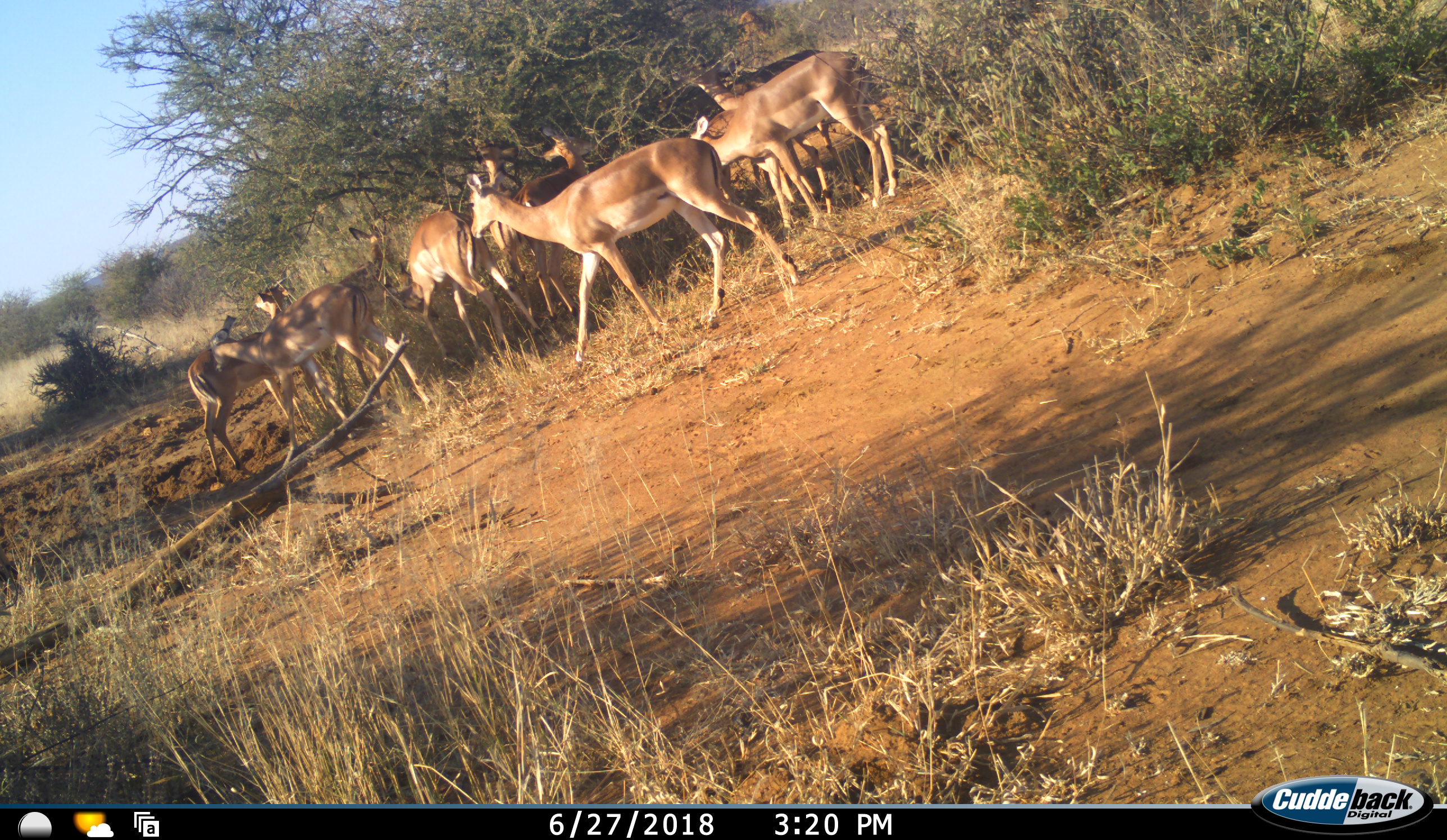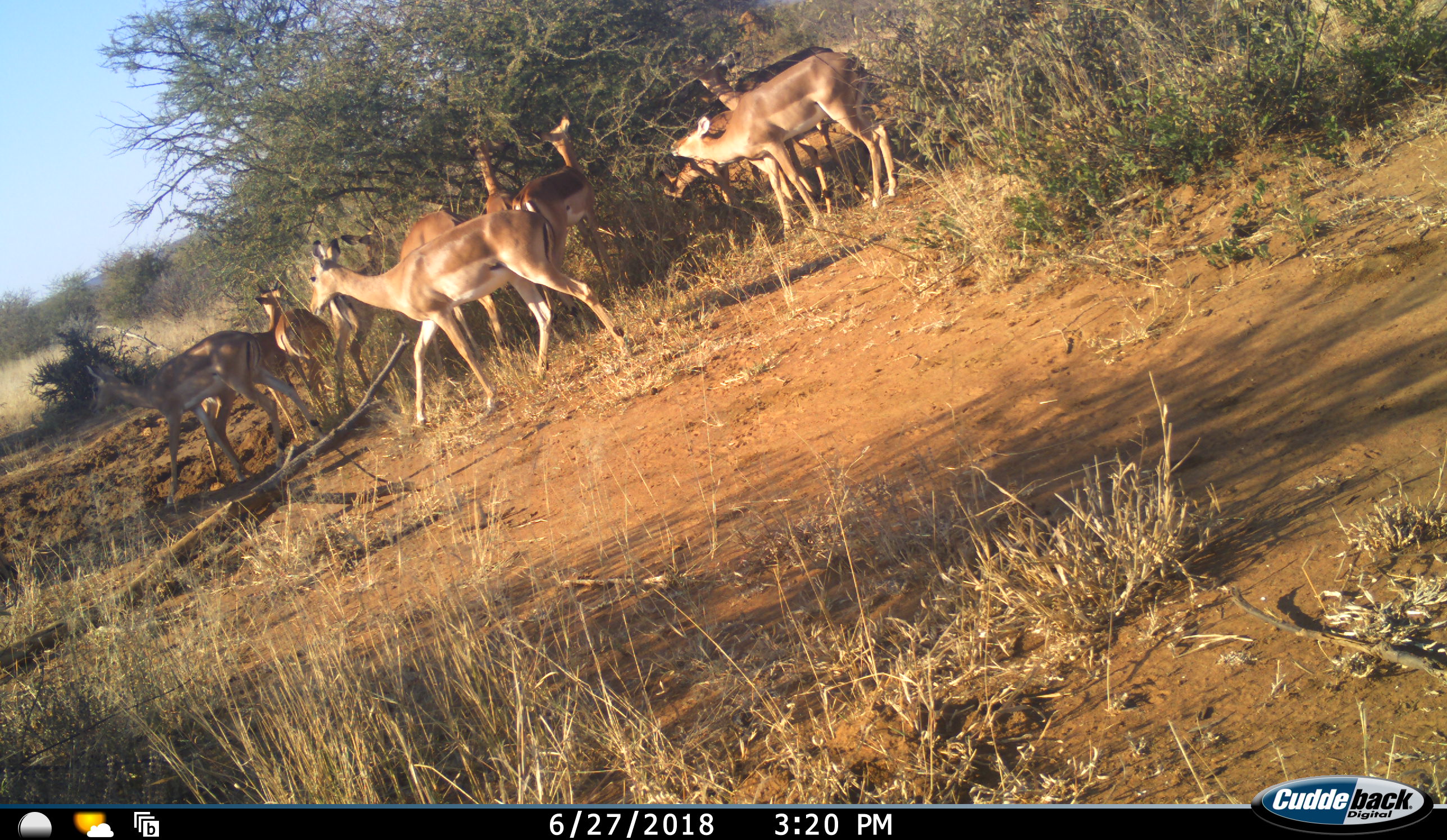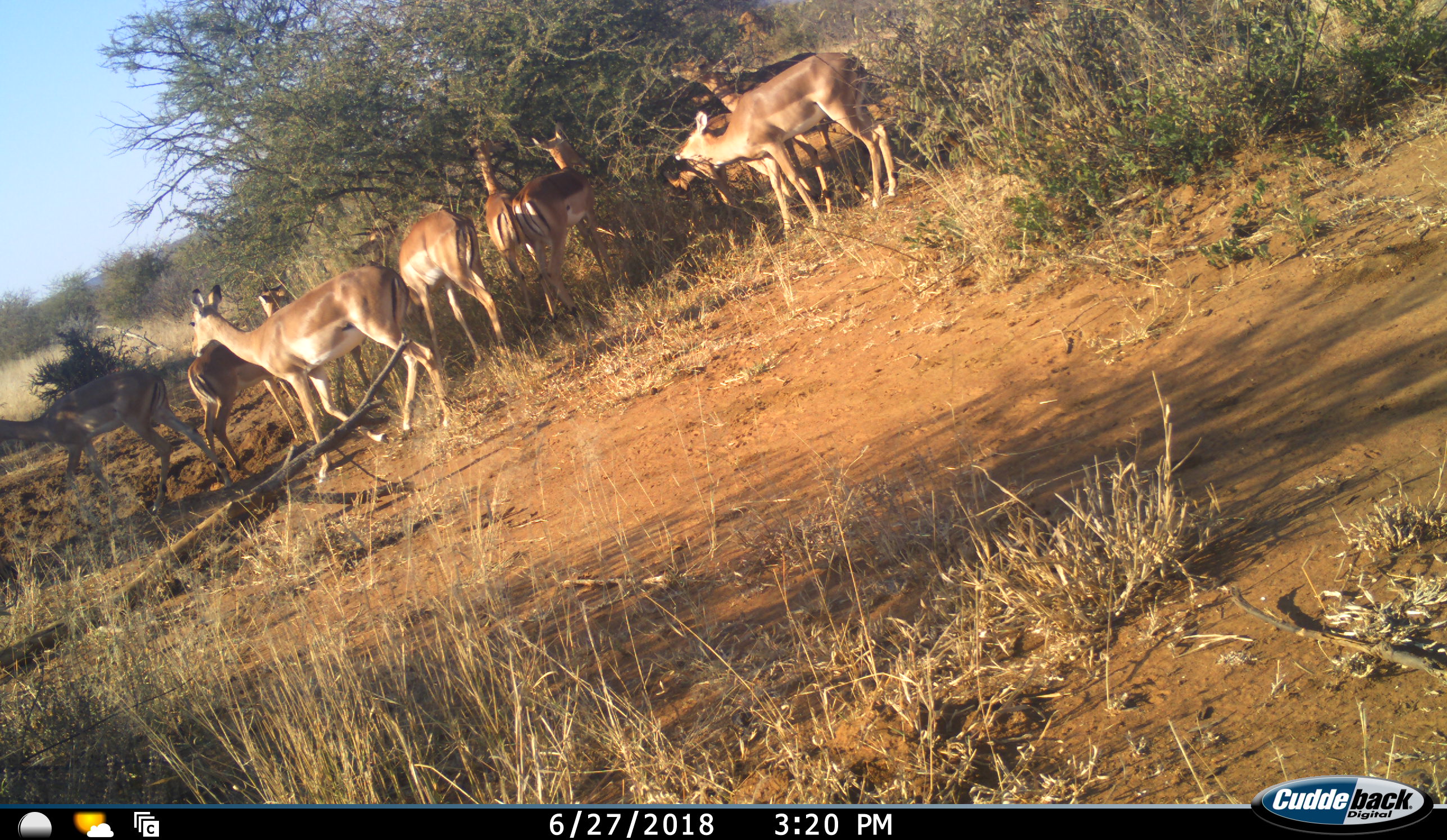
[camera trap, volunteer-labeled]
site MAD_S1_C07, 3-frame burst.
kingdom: Animalia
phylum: Chordata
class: Mammalia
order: Artiodactyla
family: Bovidae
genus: Aepyceros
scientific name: Aepyceros melampus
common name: impala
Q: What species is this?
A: Impala (Aepyceros melampus).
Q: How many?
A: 11-50.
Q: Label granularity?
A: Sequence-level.